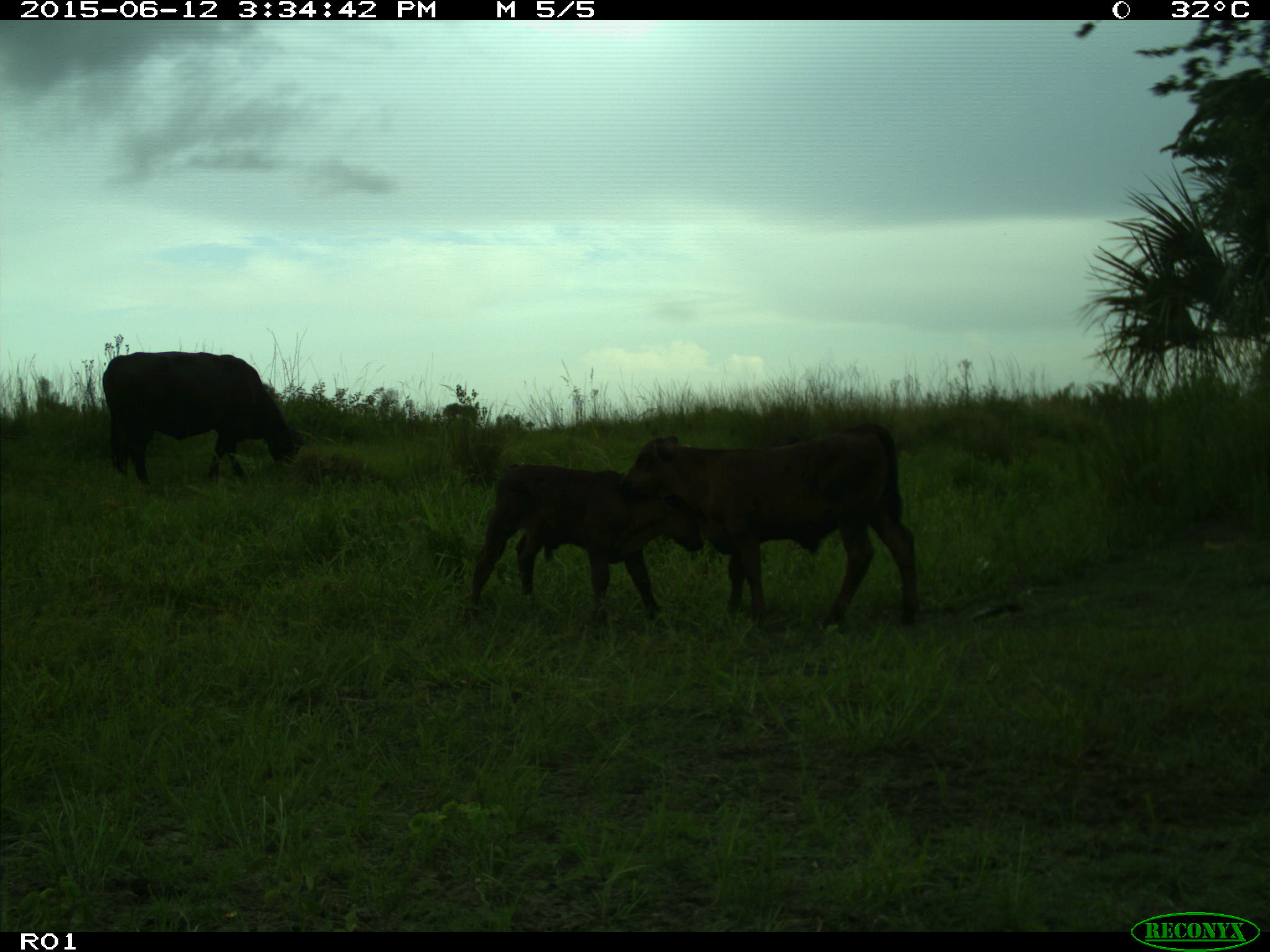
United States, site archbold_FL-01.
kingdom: Animalia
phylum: Chordata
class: Mammalia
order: Artiodactyla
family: Bovidae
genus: Bos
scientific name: Bos taurus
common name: domestic cow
Bos taurus (domestic cow).